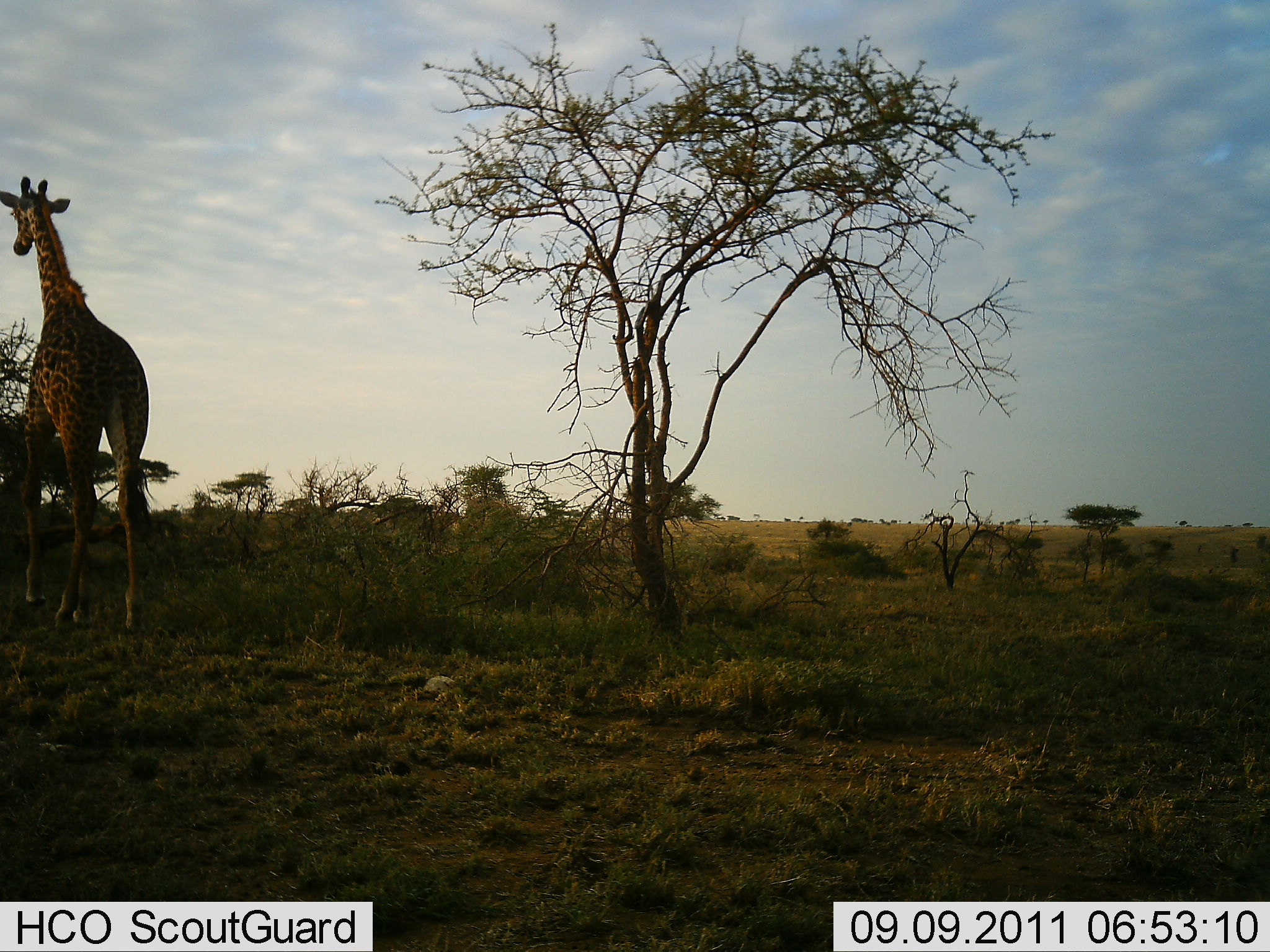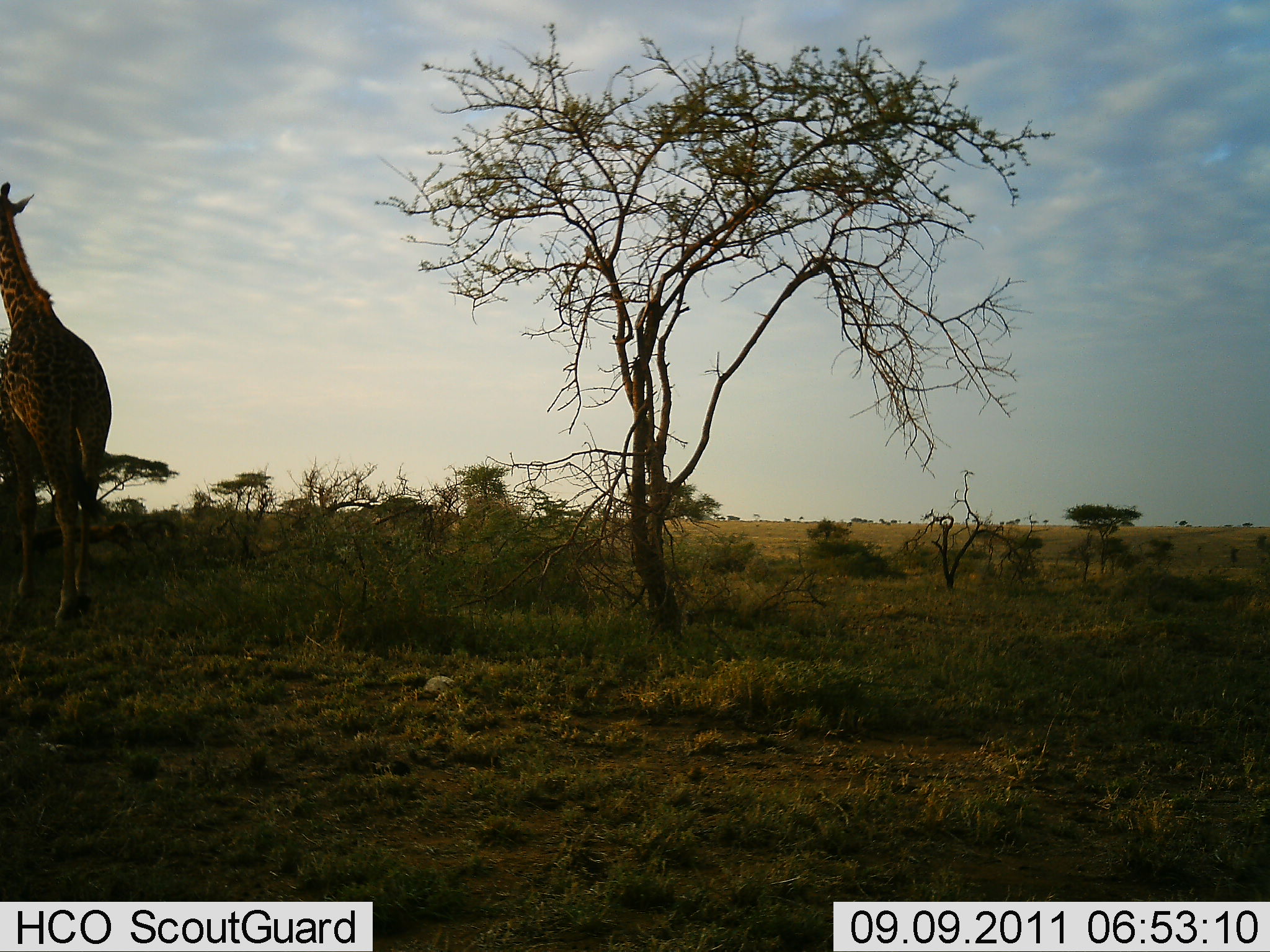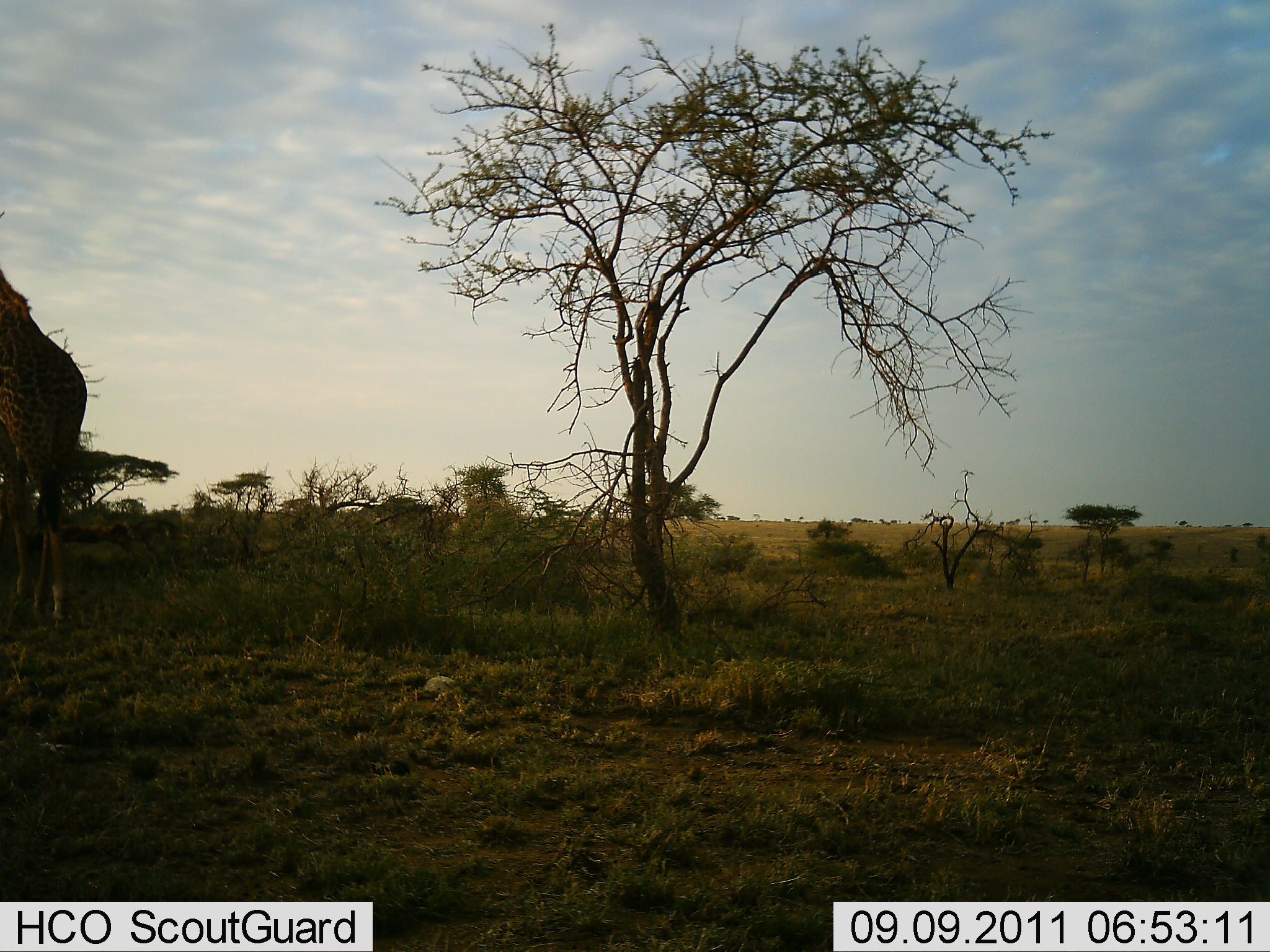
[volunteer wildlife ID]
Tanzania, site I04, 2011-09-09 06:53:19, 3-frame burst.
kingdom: Animalia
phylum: Chordata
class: Mammalia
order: Artiodactyla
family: Giraffidae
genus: Giraffa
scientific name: Giraffa camelopardalis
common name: giraffe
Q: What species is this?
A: Giraffe (Giraffa camelopardalis).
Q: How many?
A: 1.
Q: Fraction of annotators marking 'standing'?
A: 0%.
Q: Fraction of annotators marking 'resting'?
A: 0%.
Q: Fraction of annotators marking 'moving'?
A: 100%.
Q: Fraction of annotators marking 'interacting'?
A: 0%.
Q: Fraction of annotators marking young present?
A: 0%.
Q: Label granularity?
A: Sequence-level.